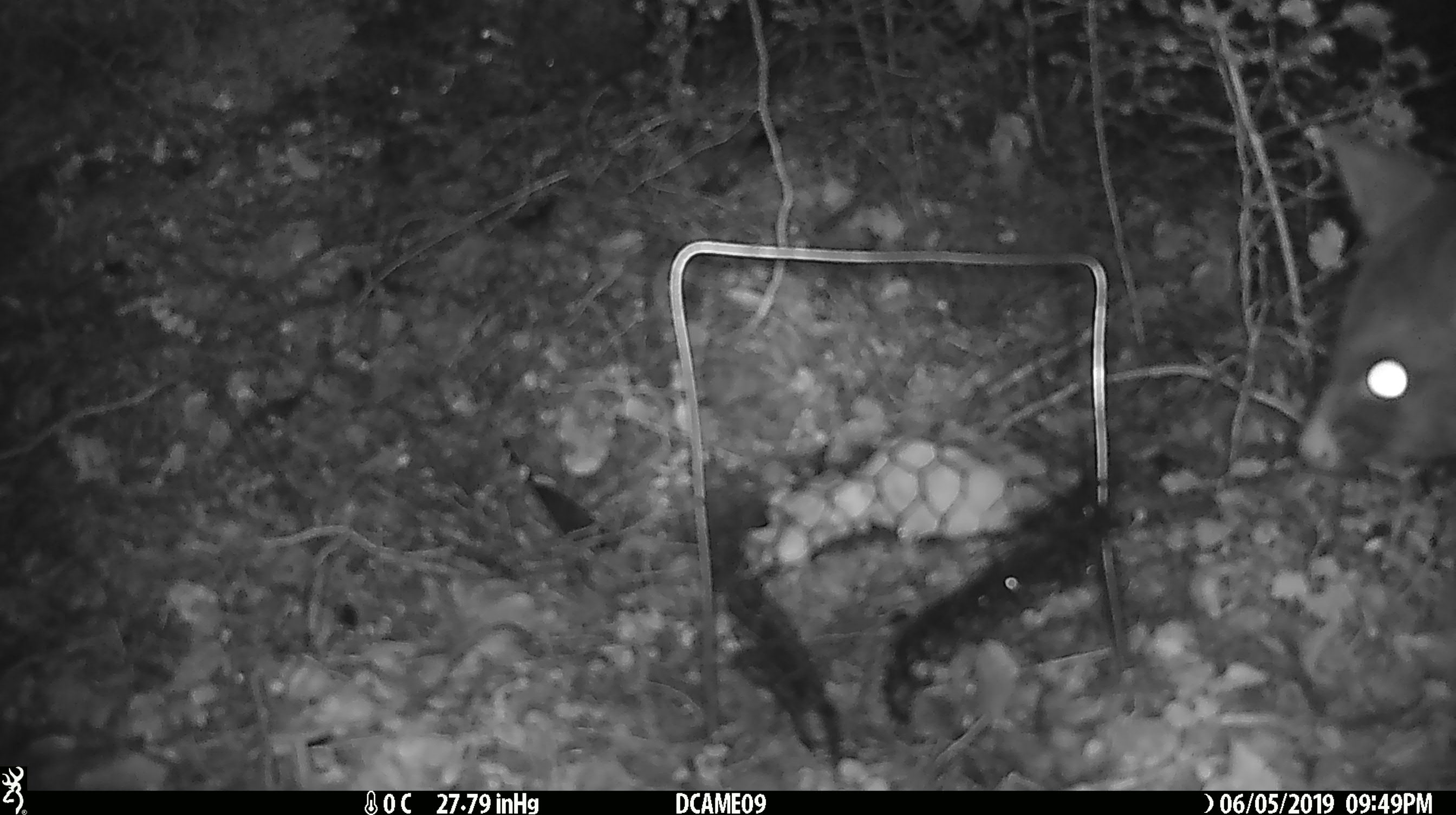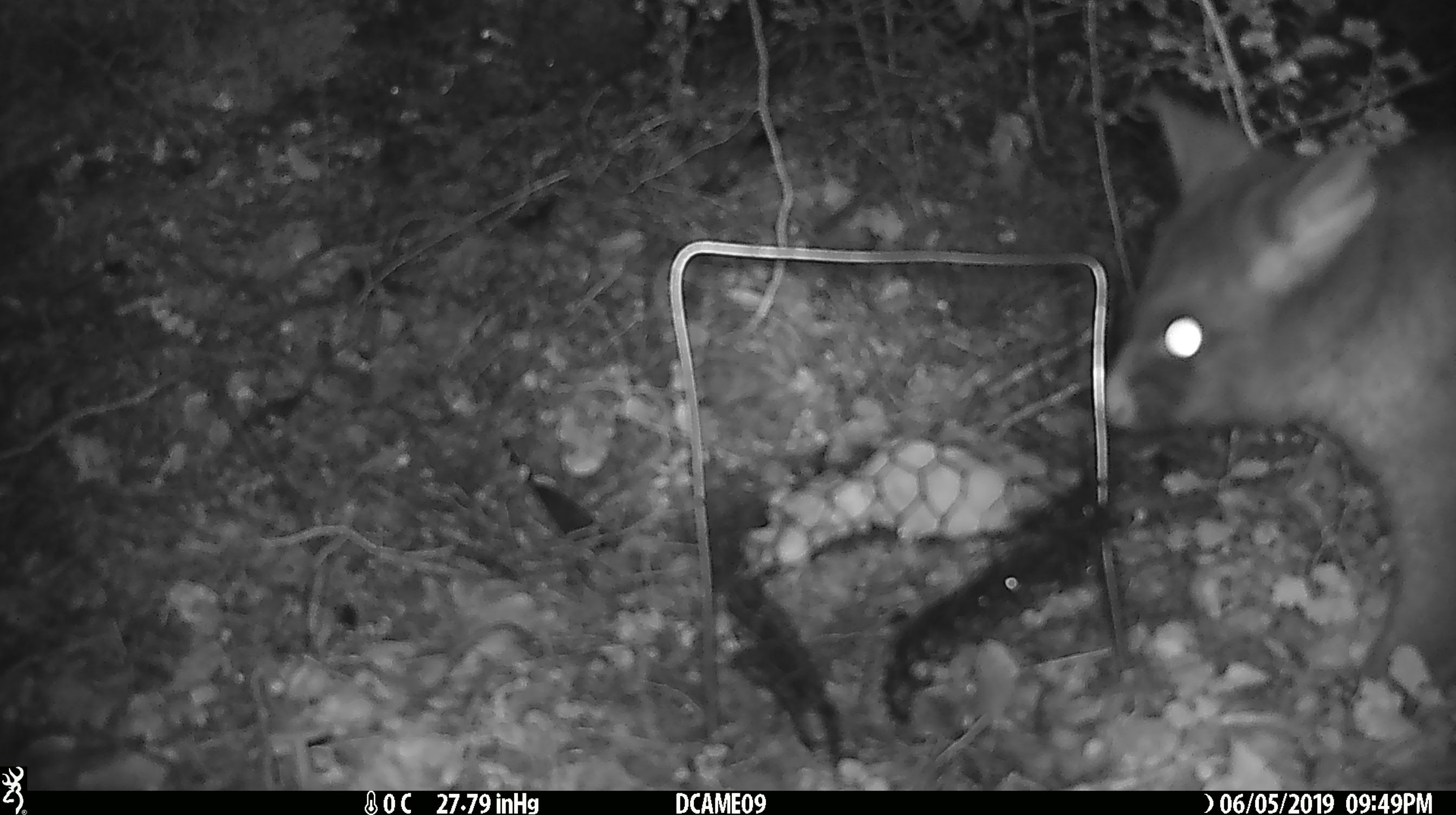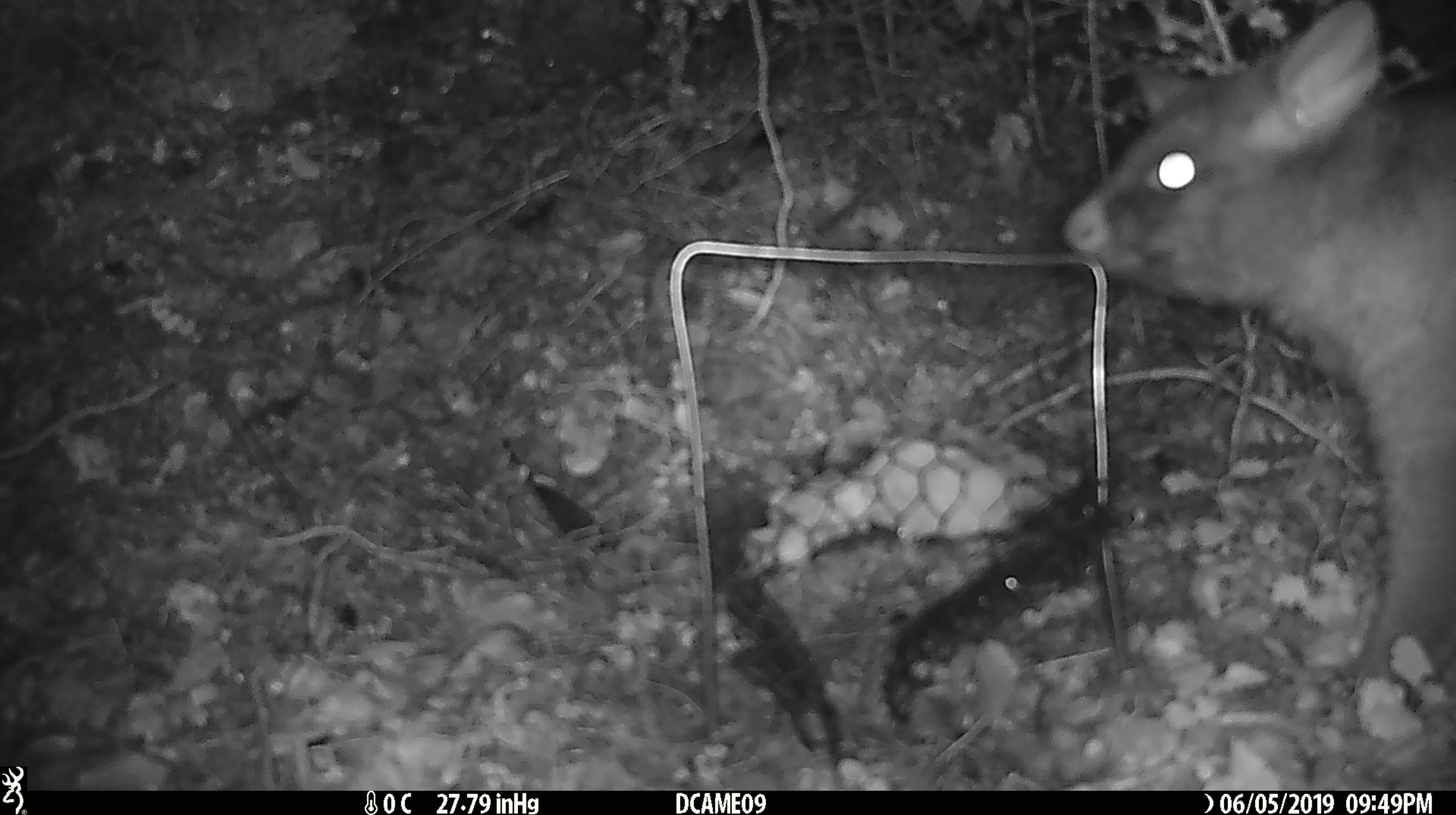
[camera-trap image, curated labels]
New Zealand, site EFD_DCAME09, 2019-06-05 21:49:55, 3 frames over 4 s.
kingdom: Animalia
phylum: Chordata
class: Mammalia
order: Diprotodontia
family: Phalangeridae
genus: Trichosurus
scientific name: Trichosurus vulpecula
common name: common brushtail possum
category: possum